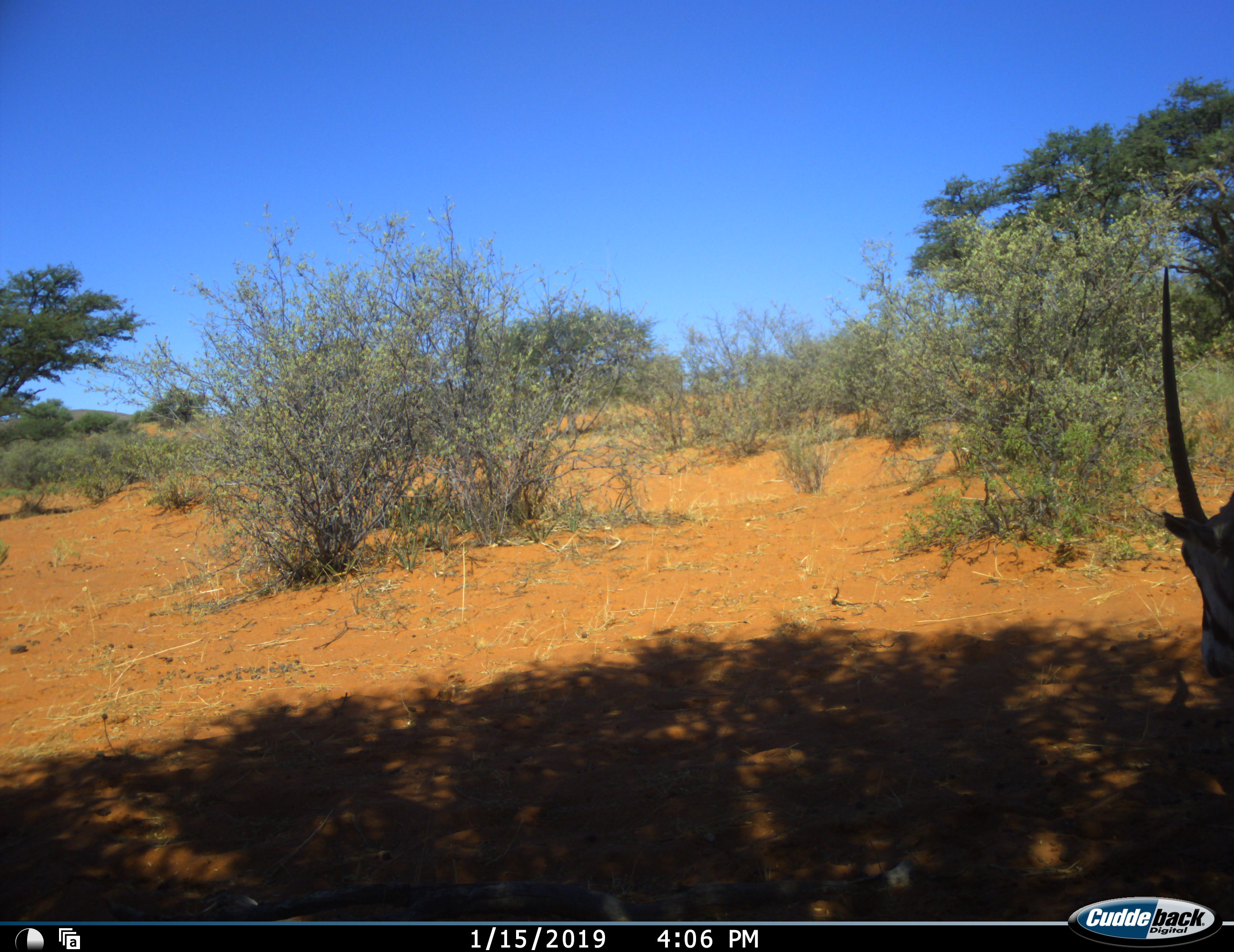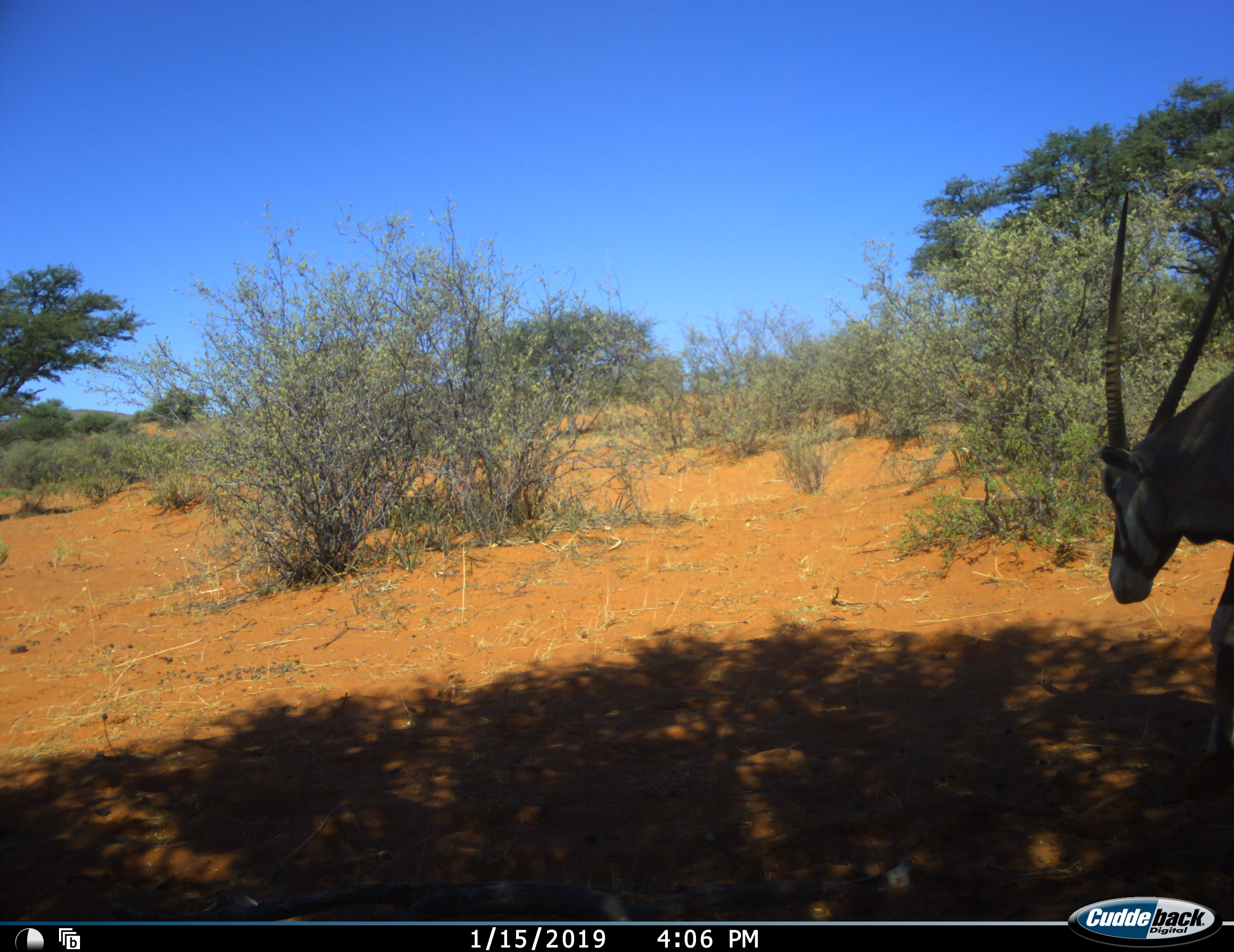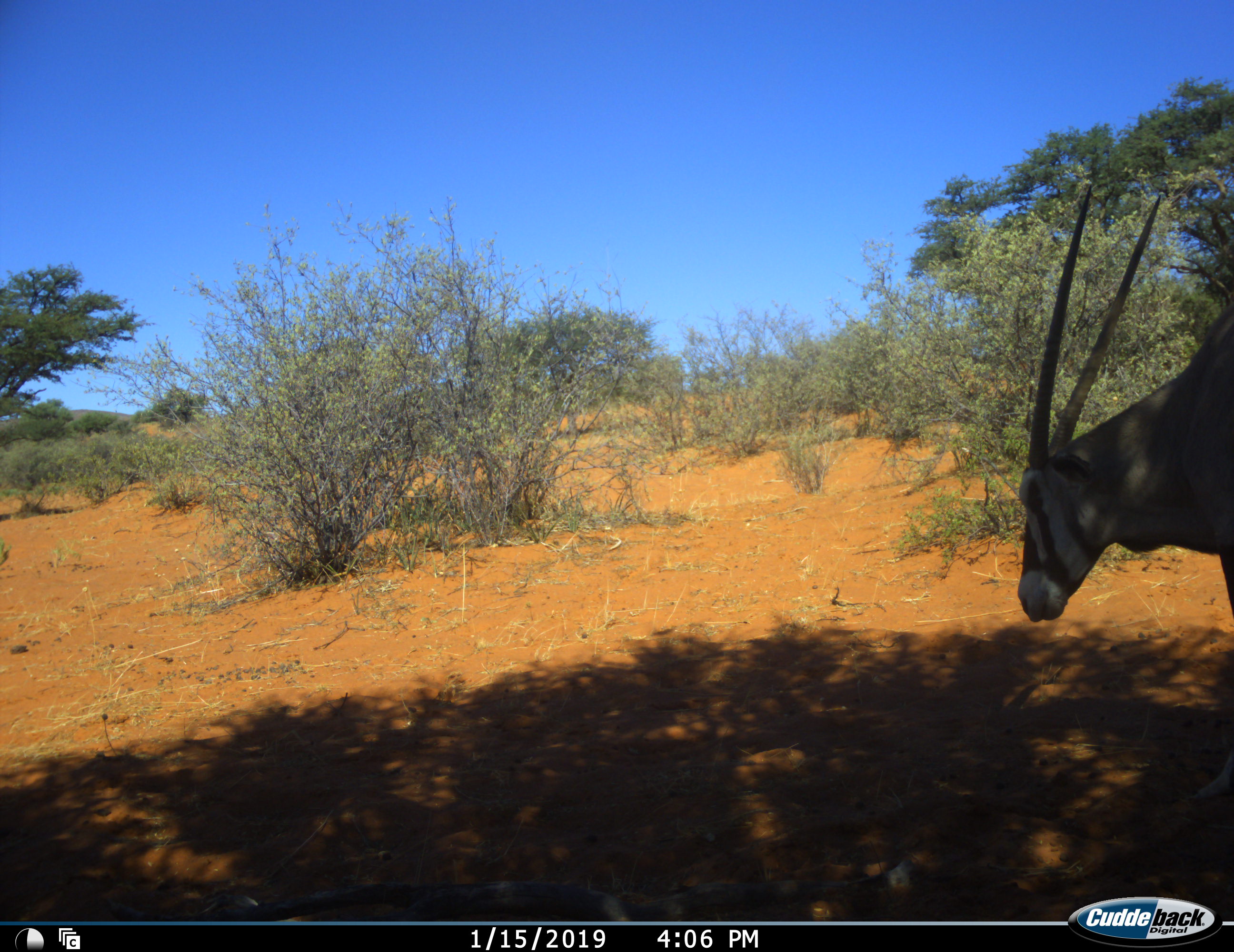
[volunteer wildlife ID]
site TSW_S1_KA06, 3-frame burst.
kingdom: Animalia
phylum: Chordata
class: Mammalia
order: Artiodactyla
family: Bovidae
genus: Oryx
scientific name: Oryx gazella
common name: gemsbok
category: oryx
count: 1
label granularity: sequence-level